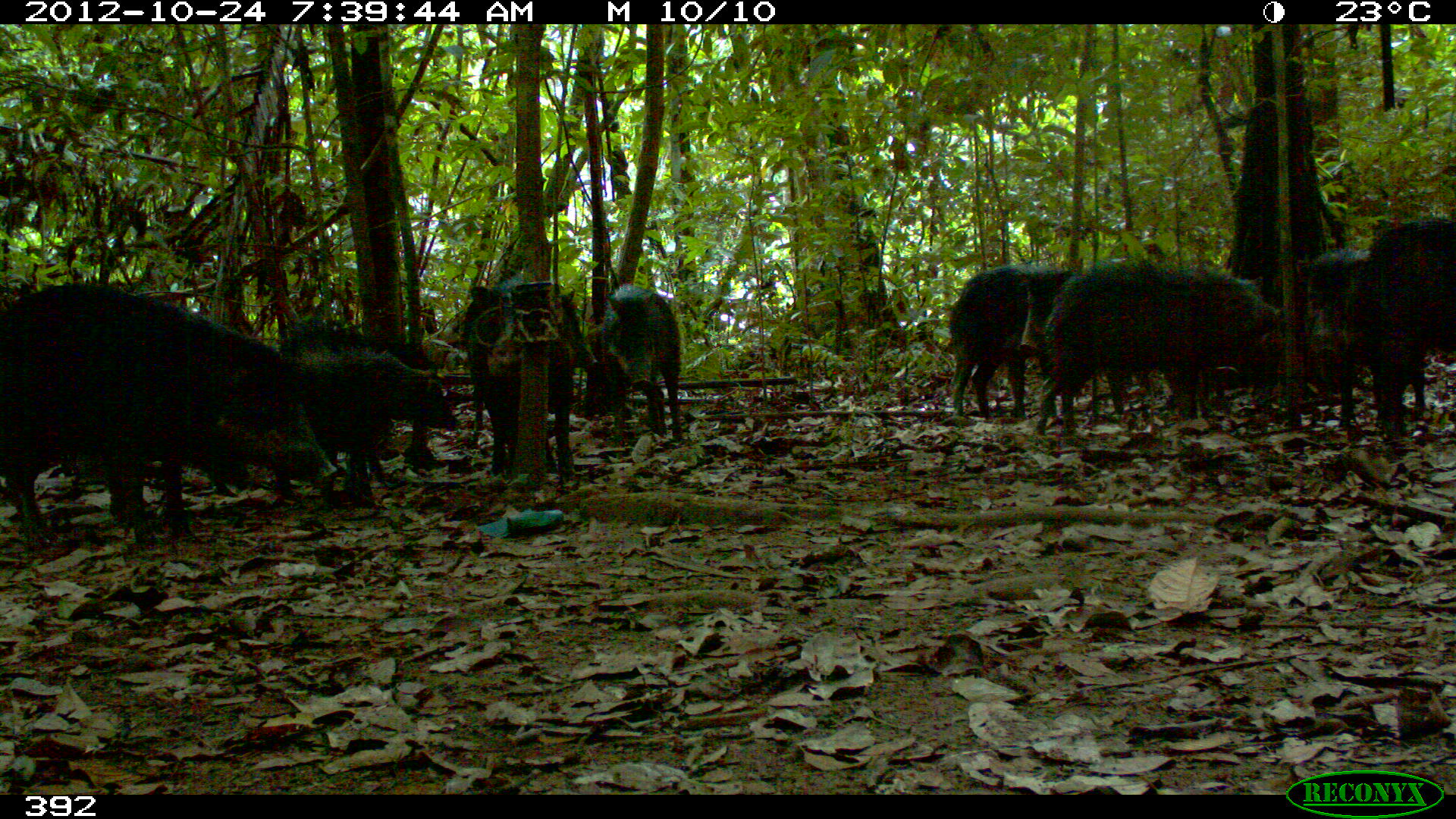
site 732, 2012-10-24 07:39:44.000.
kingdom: Animalia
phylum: Chordata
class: Mammalia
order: Artiodactyla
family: Tayassuidae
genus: Tayassu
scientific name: Tayassu pecari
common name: white-lipped peccary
Tayassu pecari (white-lipped peccary).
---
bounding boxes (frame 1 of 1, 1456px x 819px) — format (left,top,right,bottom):
tayassu pecari: (0,284,343,557); (1030,261,1299,432); (1247,251,1426,429); (946,263,1120,413); (269,351,458,489); (464,280,586,491); (270,328,440,471); (0,424,256,516); (1346,219,1456,431); (595,284,685,448)